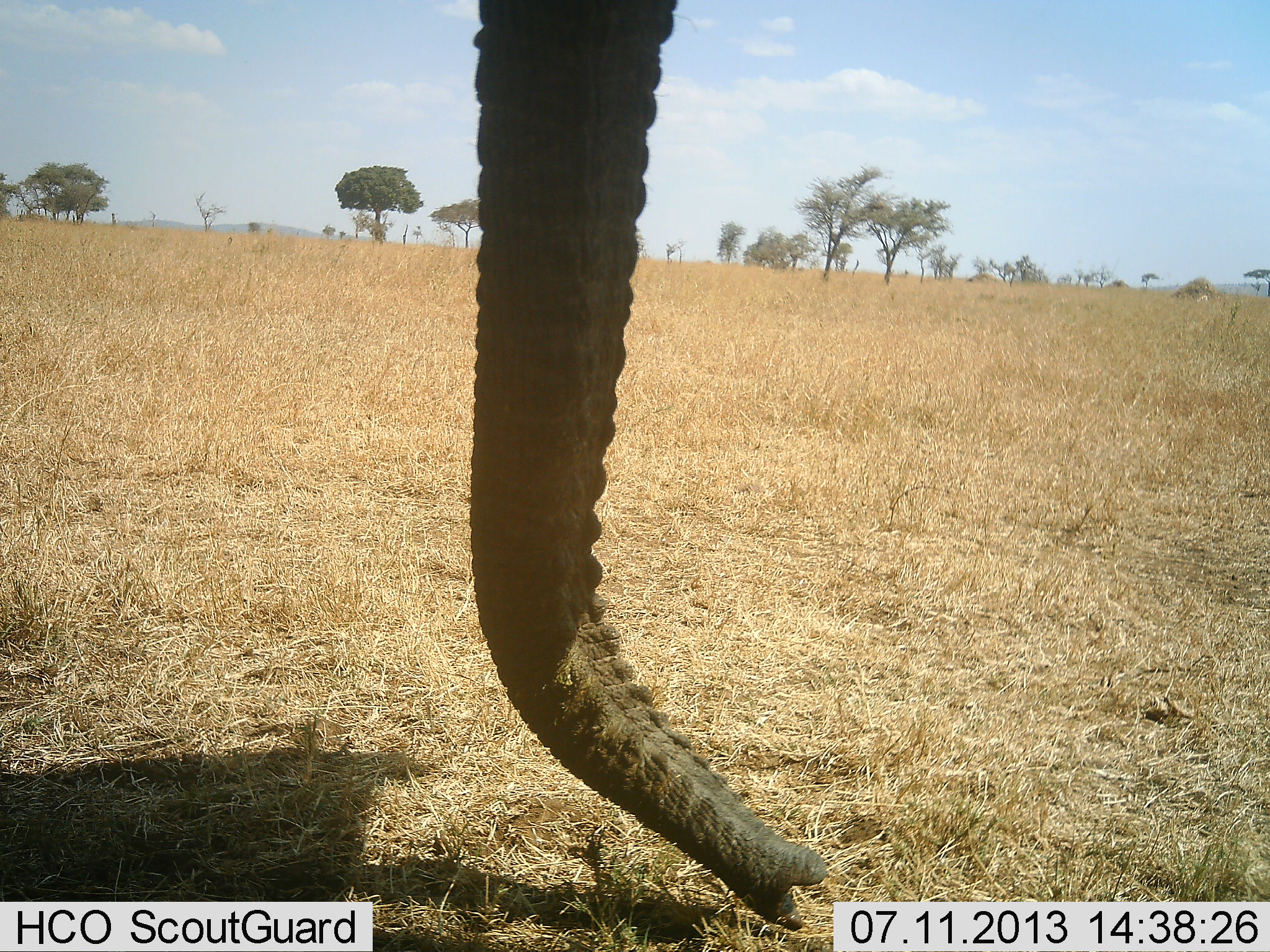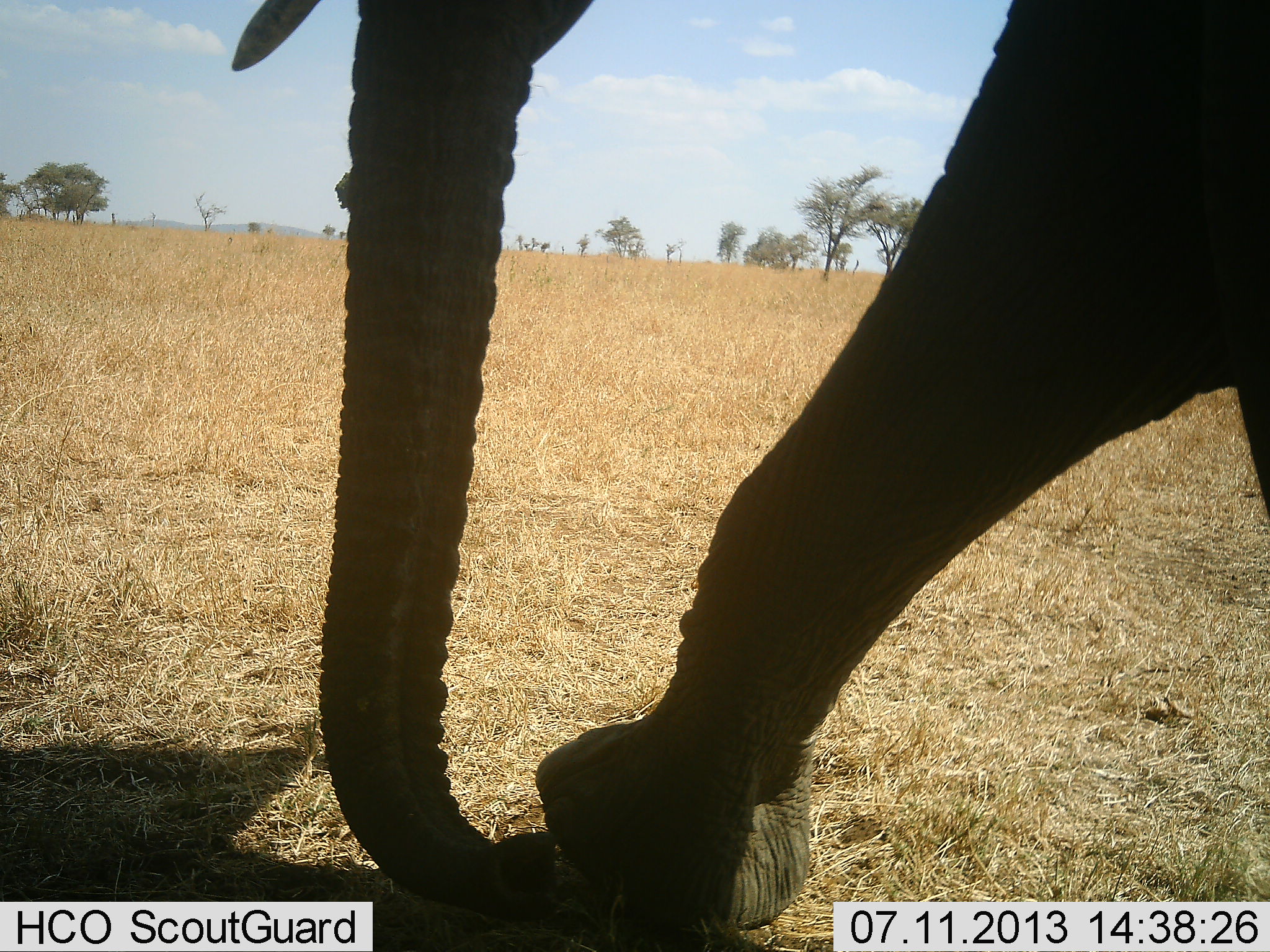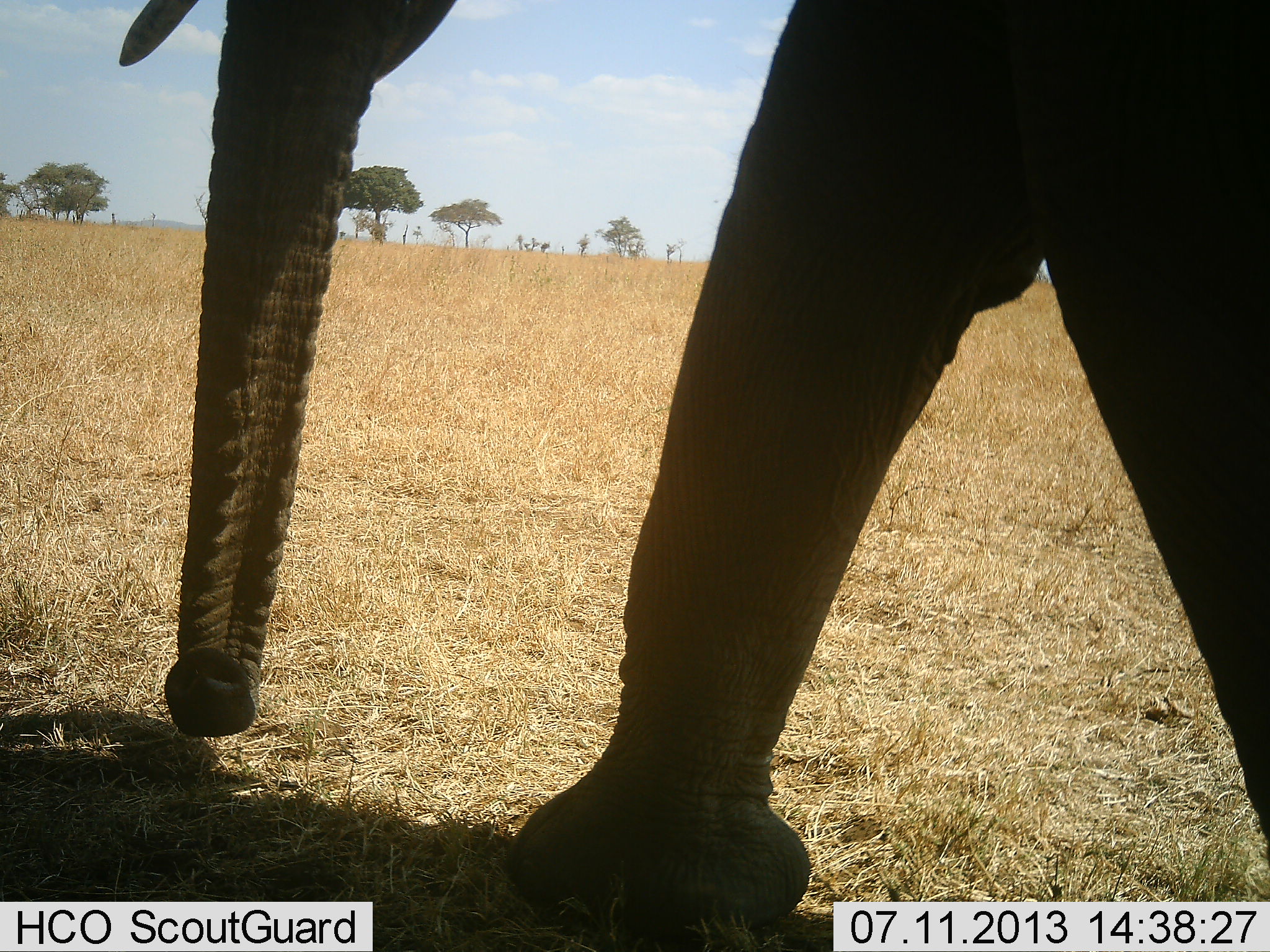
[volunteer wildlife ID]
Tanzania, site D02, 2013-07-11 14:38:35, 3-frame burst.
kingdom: Animalia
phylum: Chordata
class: Mammalia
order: Proboscidea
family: Elephantidae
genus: Loxodonta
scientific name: Loxodonta africana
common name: african bush elephant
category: elephant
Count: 1.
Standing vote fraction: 7%.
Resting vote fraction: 0%.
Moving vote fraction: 93%.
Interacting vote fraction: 0%.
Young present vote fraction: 0%.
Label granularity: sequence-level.